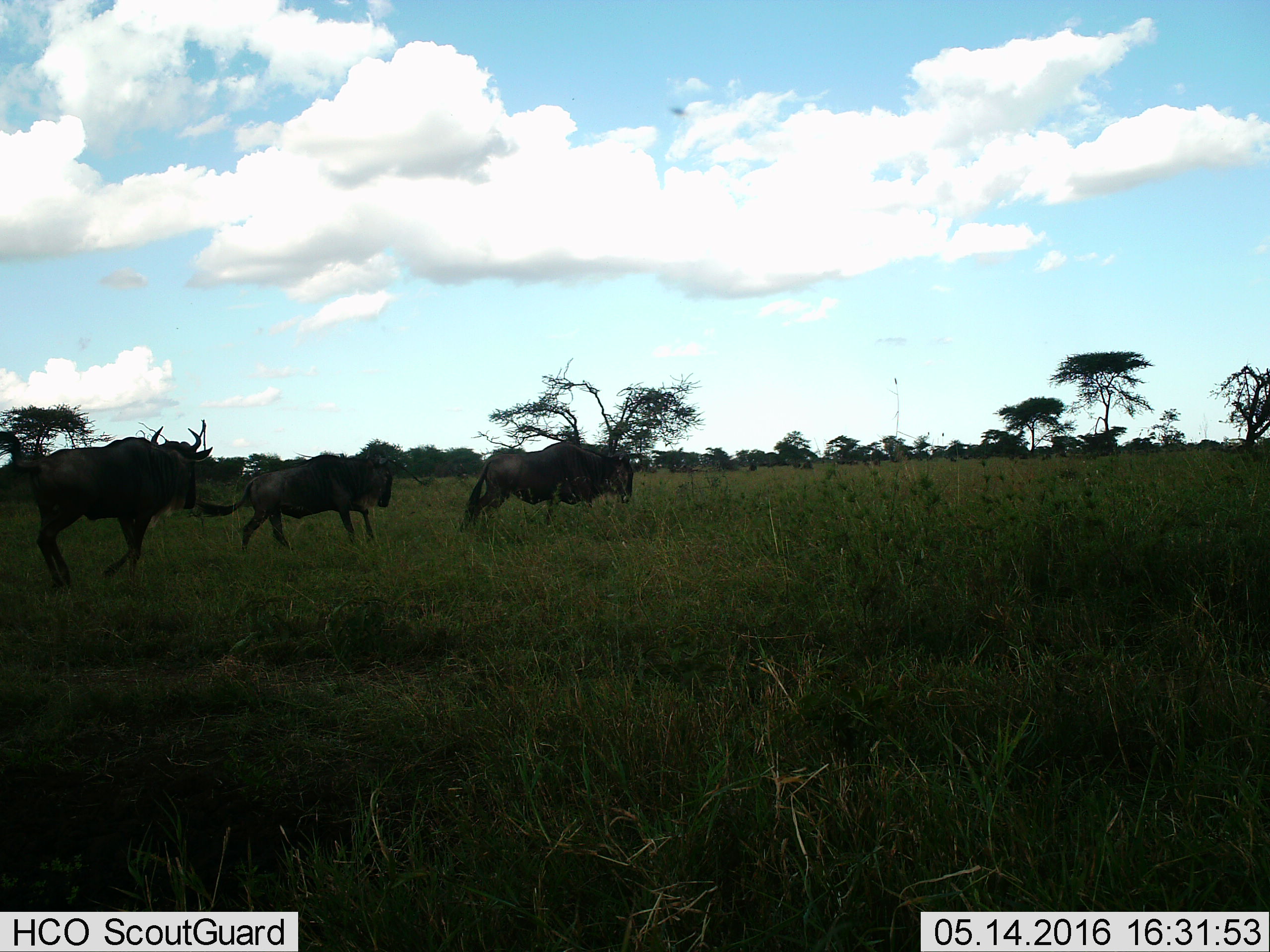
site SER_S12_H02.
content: unidentified animal